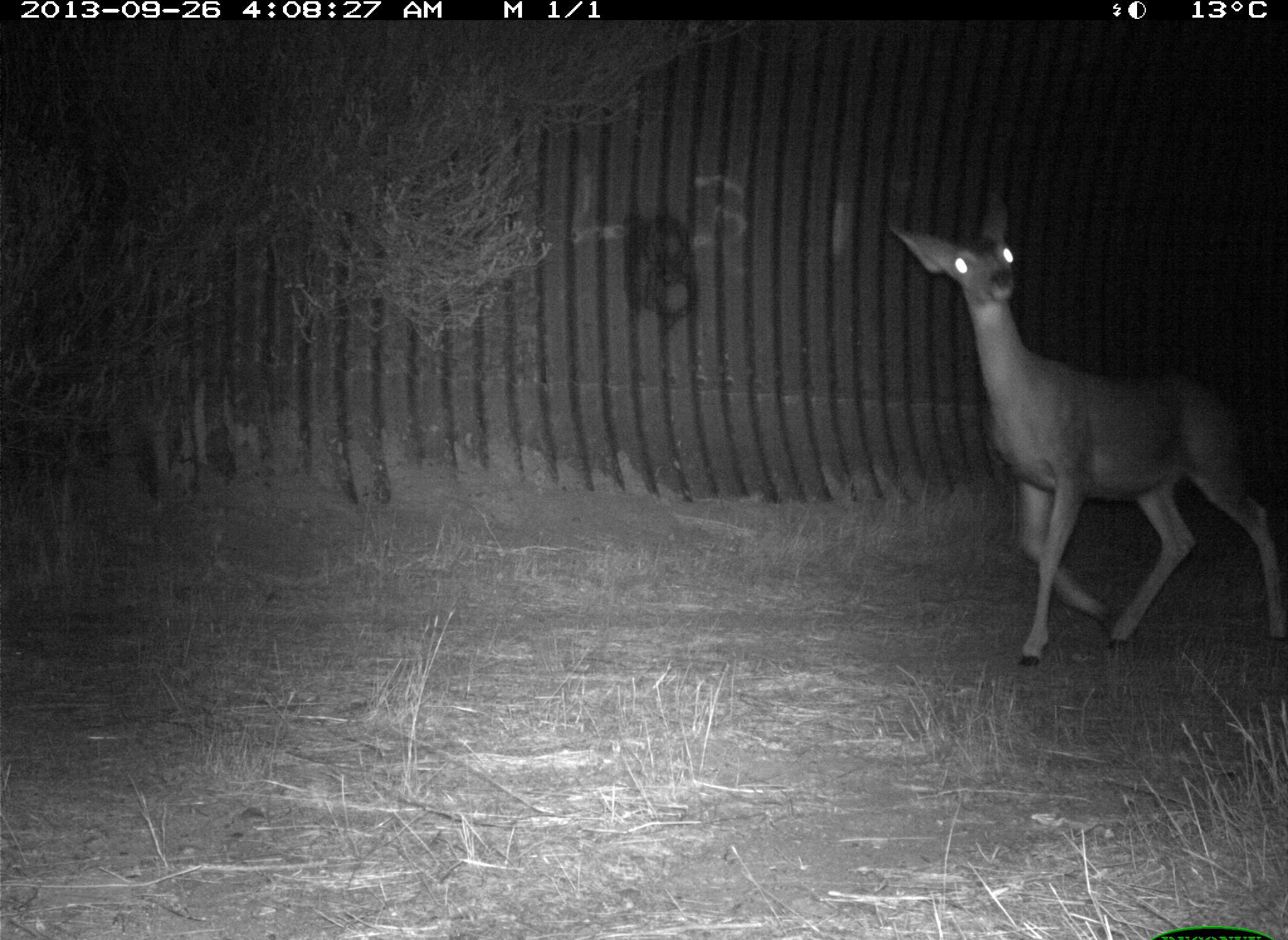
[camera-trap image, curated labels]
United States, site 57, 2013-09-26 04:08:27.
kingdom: Animalia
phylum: Chordata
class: Mammalia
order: Artiodactyla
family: Cervidae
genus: Odocoileus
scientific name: Odocoileus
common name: deer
Deer (Odocoileus).